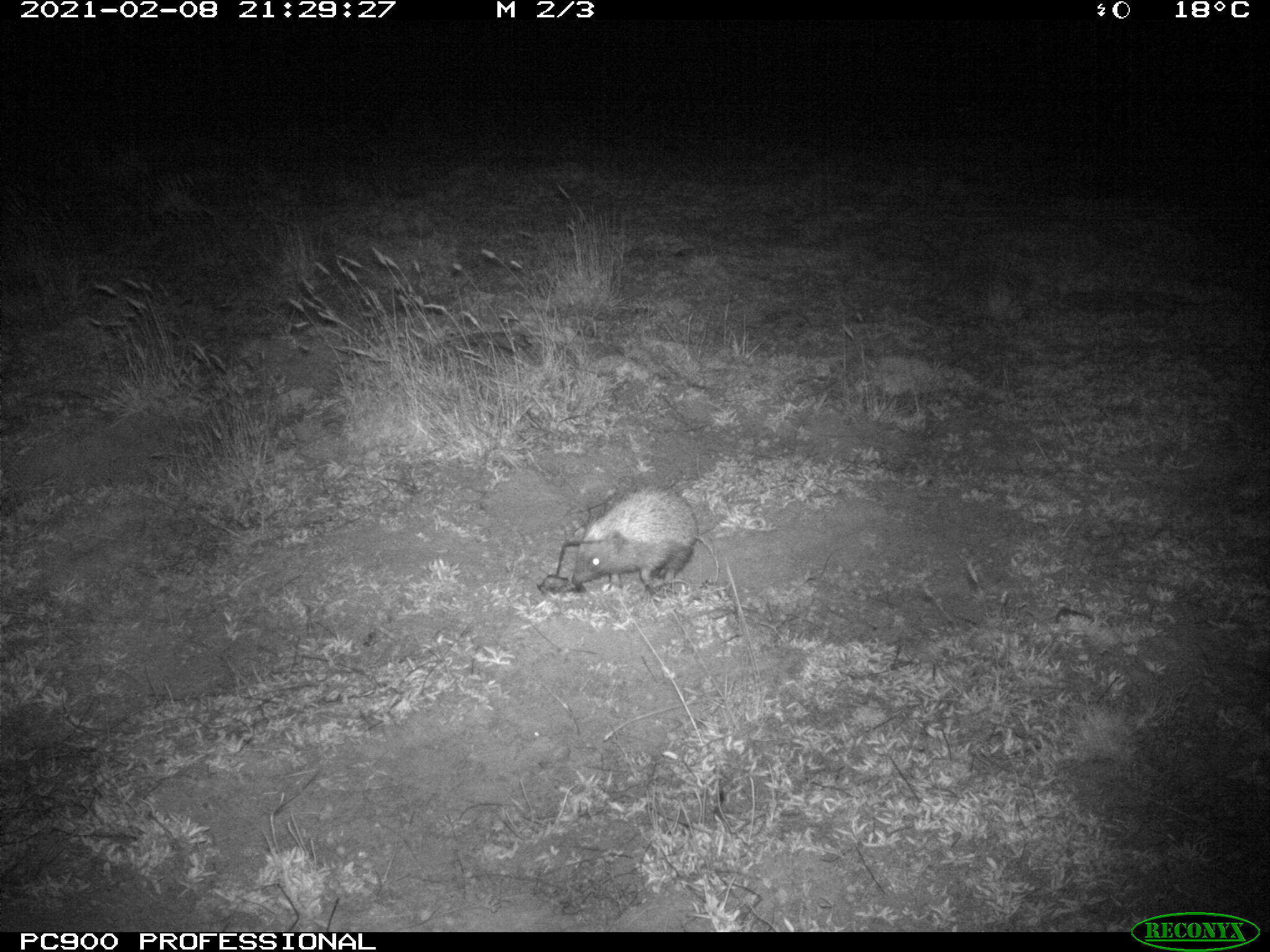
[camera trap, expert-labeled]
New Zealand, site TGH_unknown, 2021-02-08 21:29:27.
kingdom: Animalia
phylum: Chordata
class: Mammalia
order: Eulipotyphla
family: Erinaceidae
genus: Erinaceus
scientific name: Erinaceus europaeus europaeus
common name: european hedgehog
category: hedgehog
Hedgehog (european hedgehog) (Erinaceus europaeus europaeus).